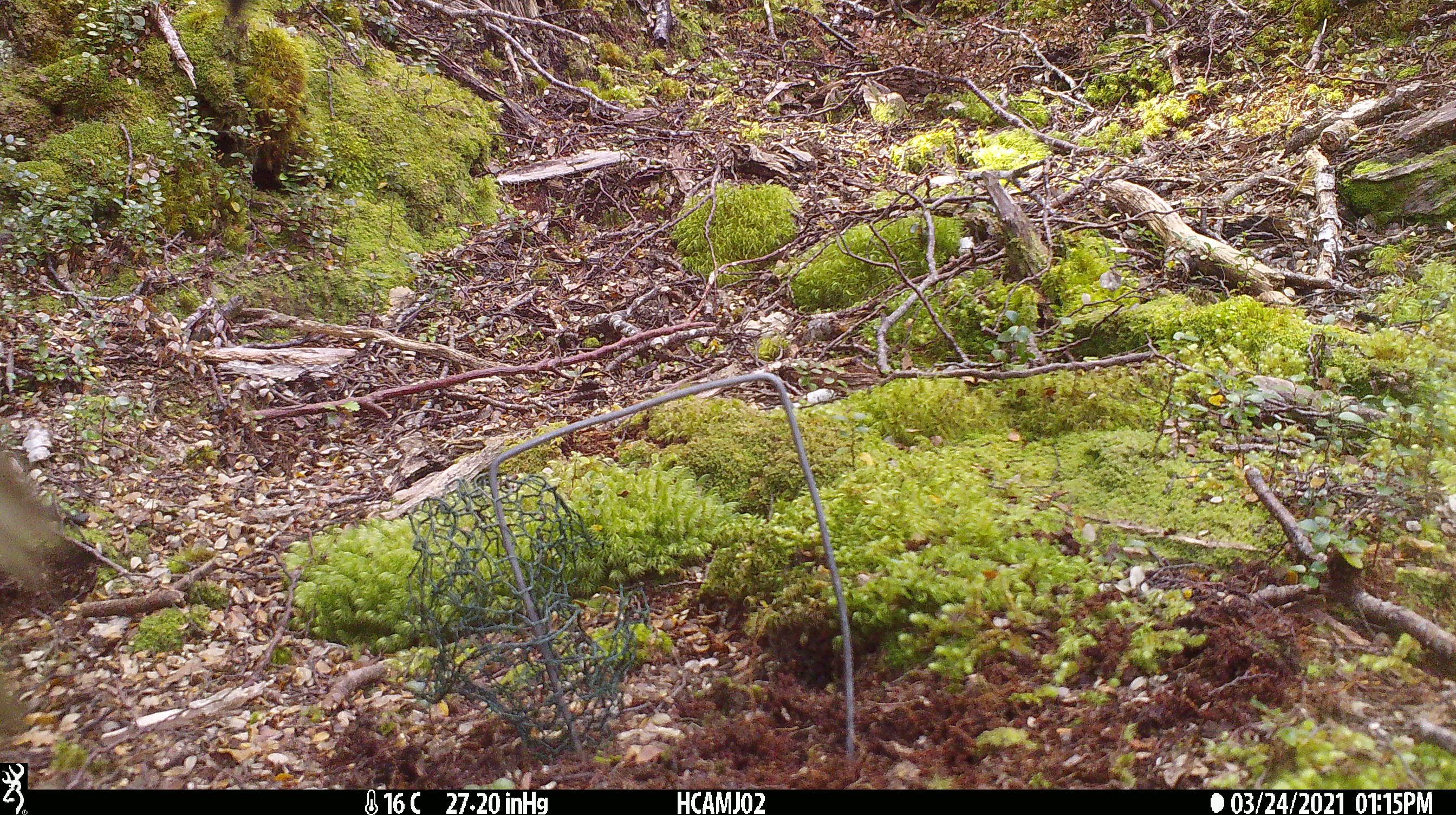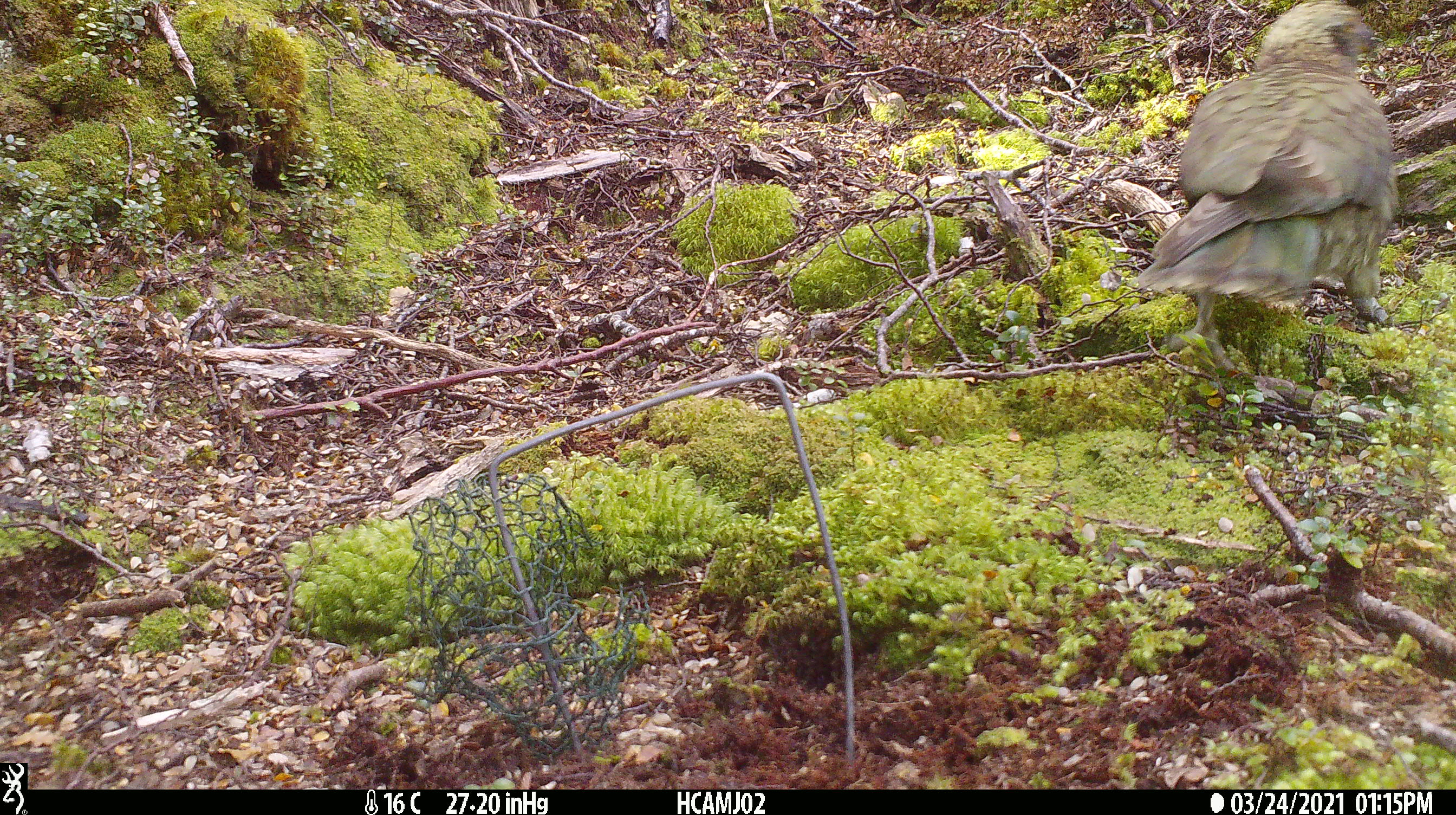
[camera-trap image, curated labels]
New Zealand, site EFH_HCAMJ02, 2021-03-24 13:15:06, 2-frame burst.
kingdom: Animalia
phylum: Chordata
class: Aves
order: Psittaciformes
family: Strigopidae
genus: Nestor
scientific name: Nestor notabilis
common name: kea